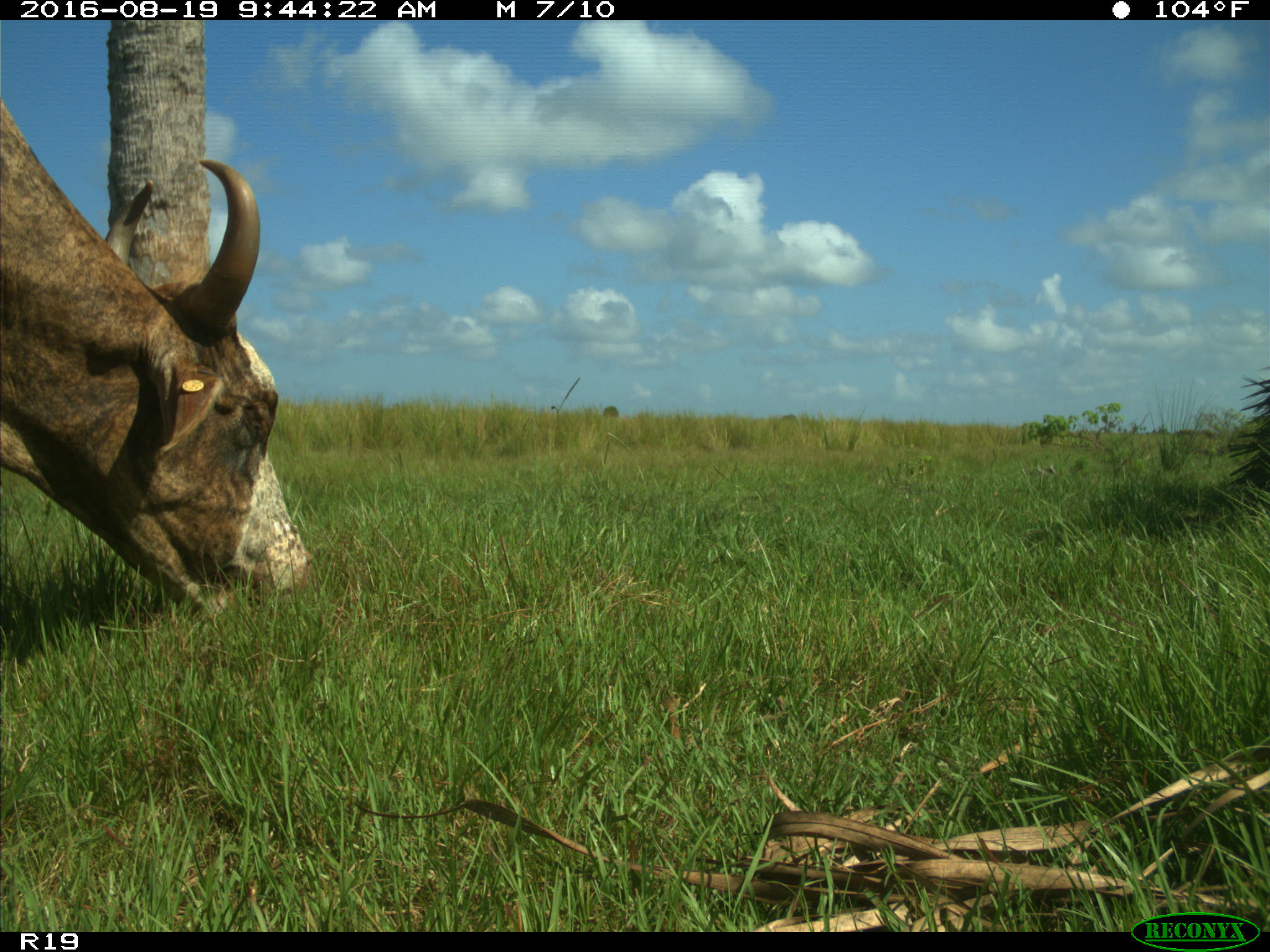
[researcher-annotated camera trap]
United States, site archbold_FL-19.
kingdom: Animalia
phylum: Chordata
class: Mammalia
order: Artiodactyla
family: Bovidae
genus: Bos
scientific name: Bos taurus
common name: domestic cow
Bos taurus (domestic cow).